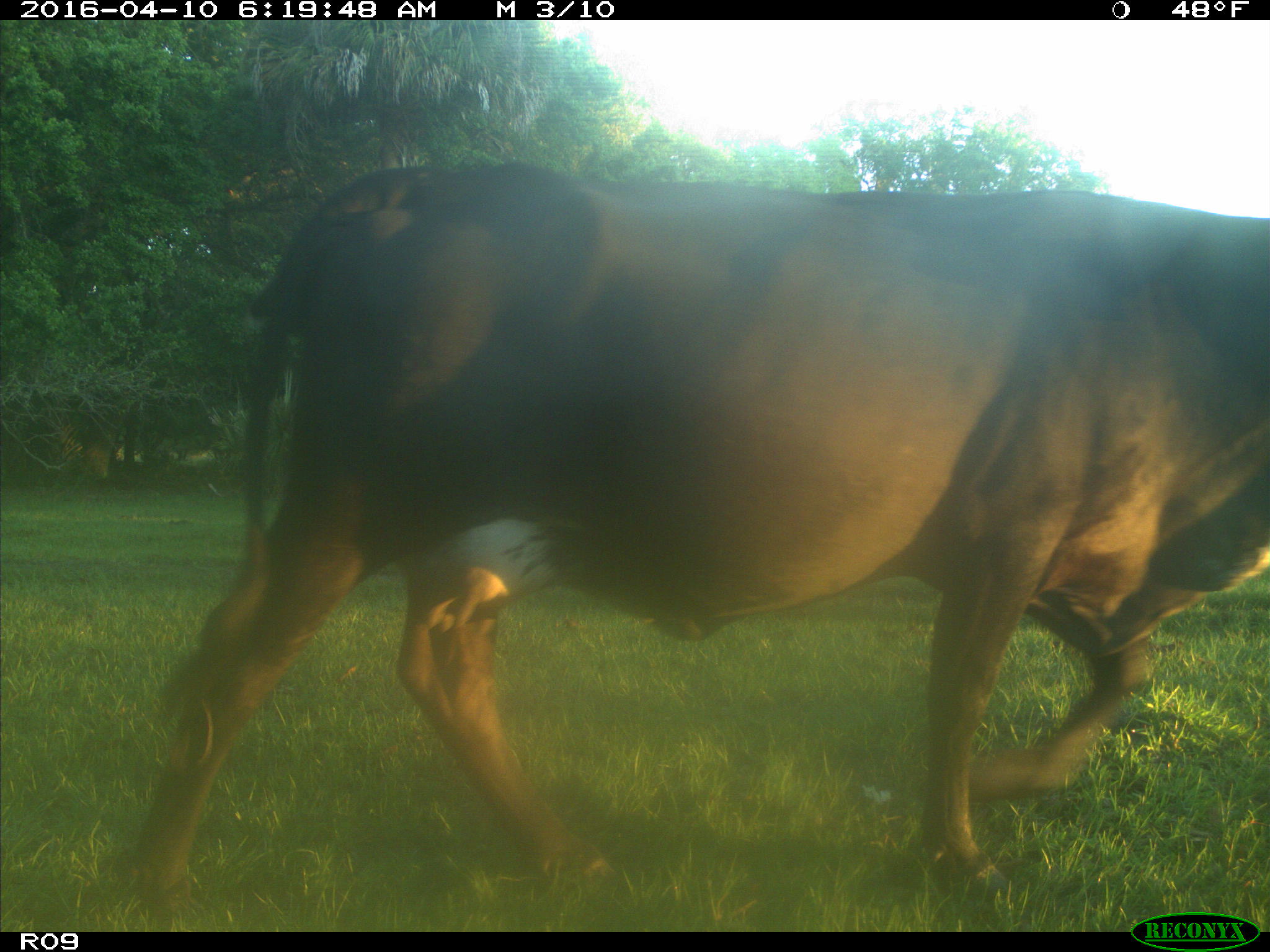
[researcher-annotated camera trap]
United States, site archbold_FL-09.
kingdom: Animalia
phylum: Chordata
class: Mammalia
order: Artiodactyla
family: Bovidae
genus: Bos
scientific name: Bos taurus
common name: domestic cow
Bos taurus (domestic cow).